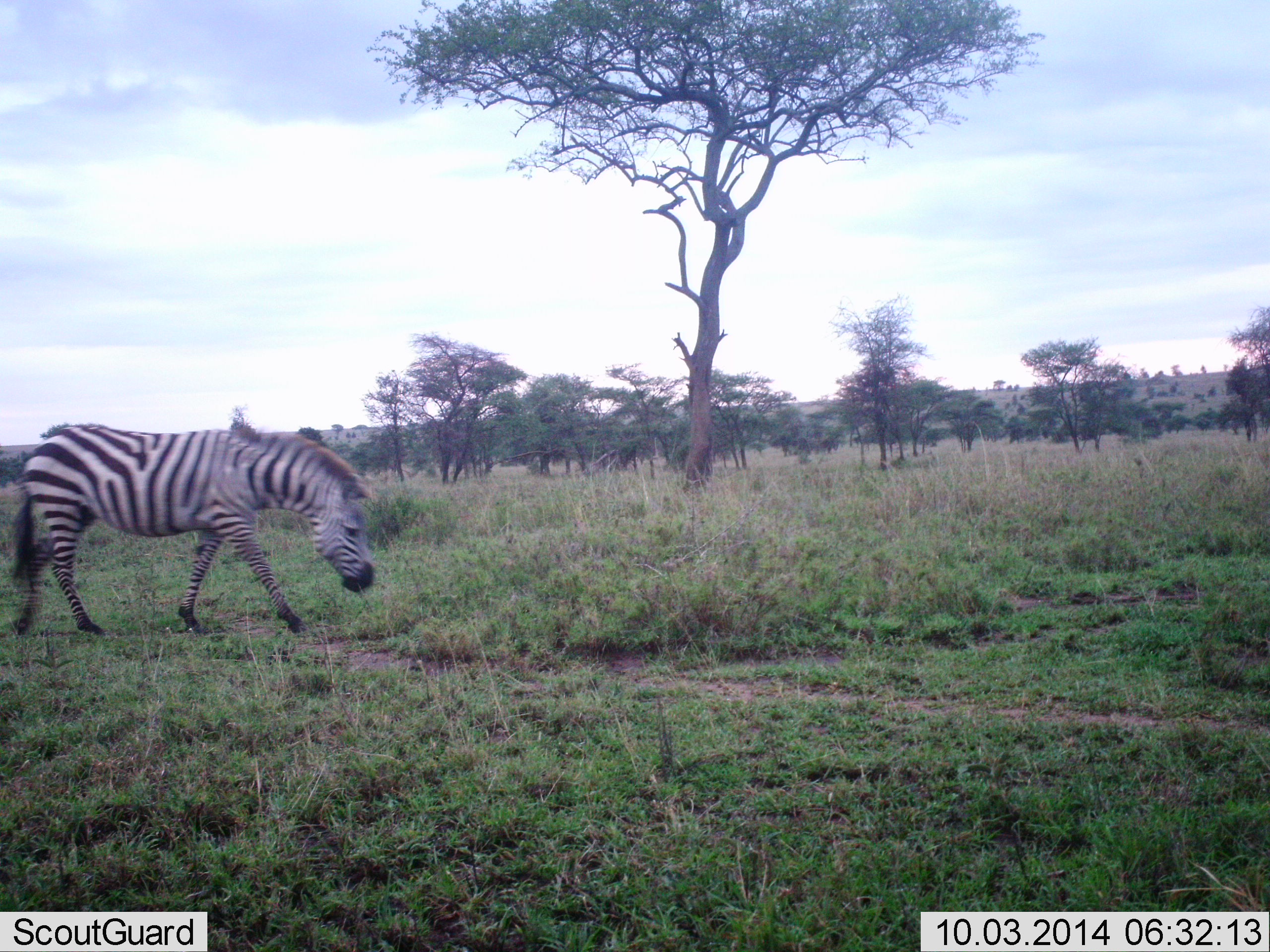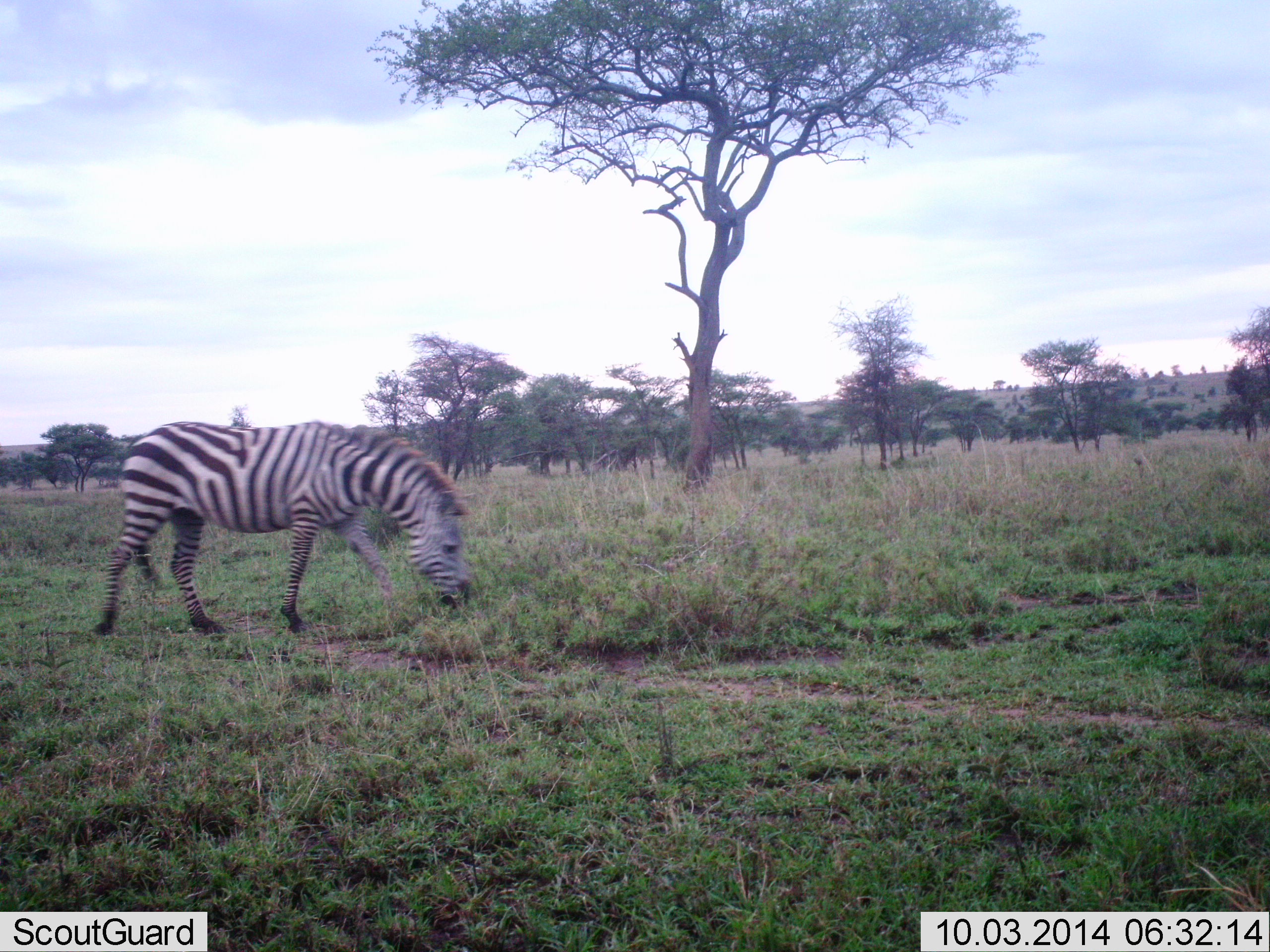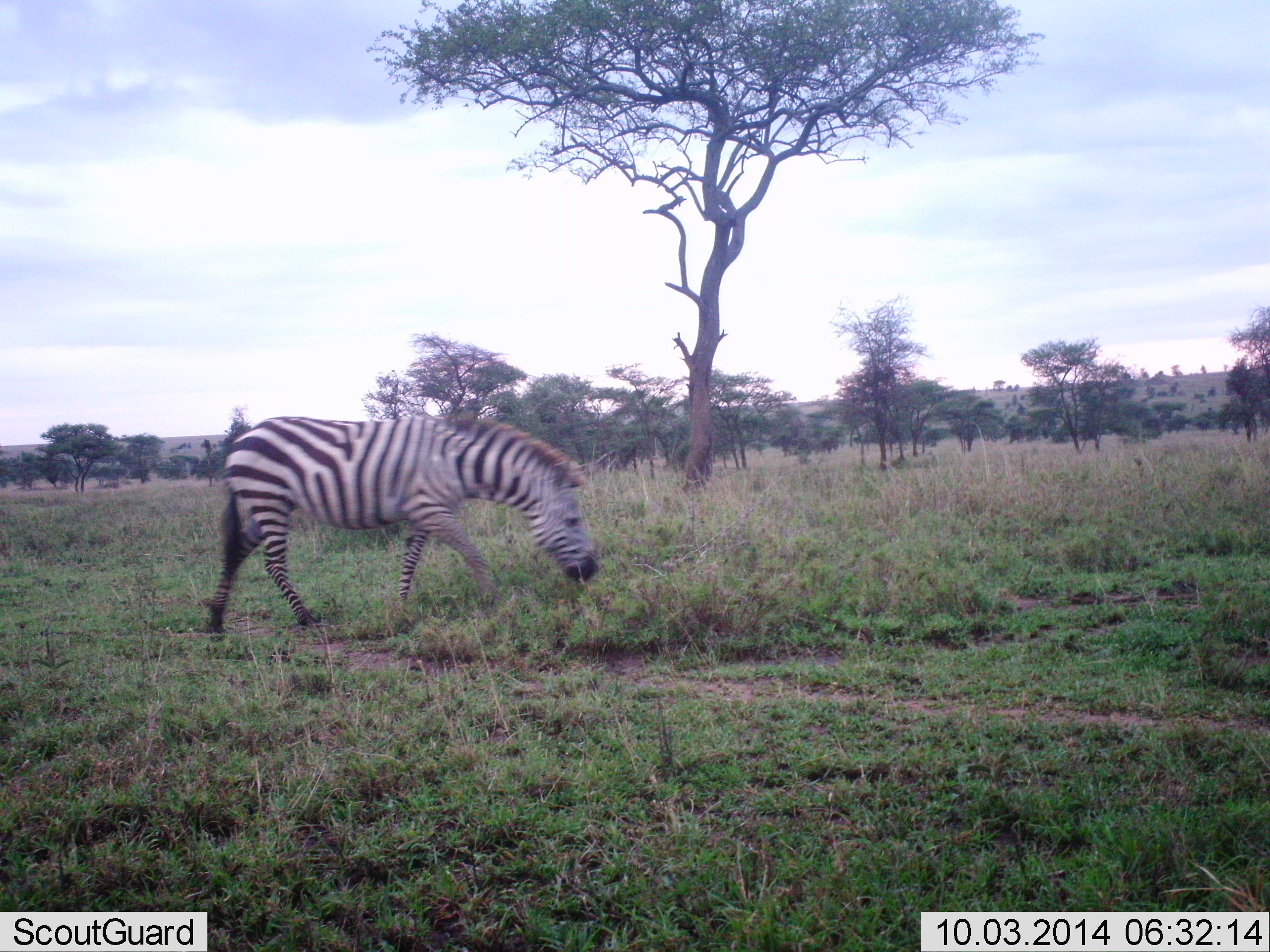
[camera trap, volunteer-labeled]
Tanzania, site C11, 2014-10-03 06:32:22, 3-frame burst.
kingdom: Animalia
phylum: Chordata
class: Mammalia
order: Perissodactyla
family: Equidae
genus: Equus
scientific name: Equus quagga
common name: plains zebra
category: zebra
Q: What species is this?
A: Zebra (plains zebra) (Equus quagga).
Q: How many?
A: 1.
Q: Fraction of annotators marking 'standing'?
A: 10%.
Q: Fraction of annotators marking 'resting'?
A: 0%.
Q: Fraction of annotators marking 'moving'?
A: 70%.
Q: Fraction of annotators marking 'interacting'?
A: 0%.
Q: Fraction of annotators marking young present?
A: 0%.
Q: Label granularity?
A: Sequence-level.